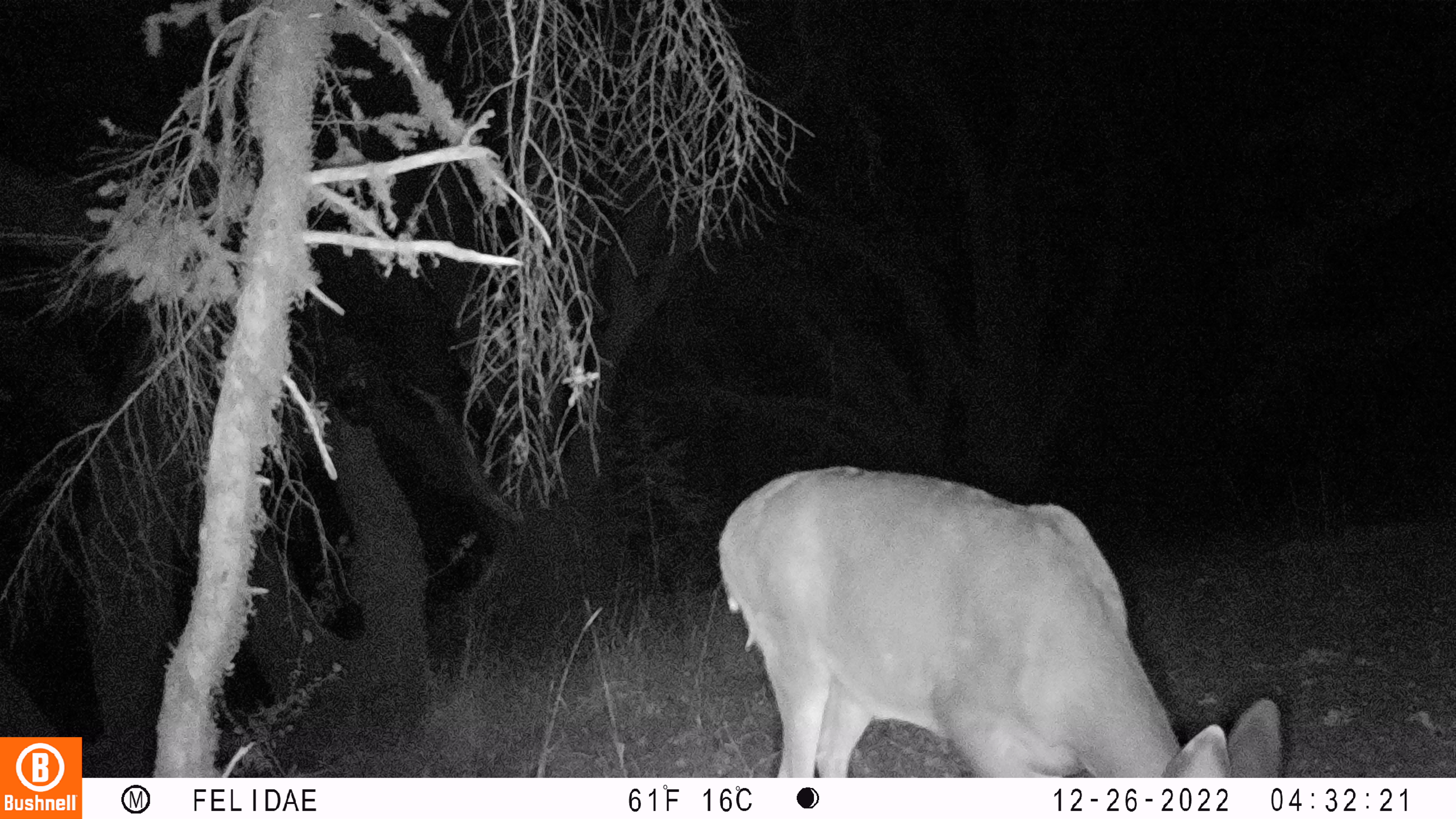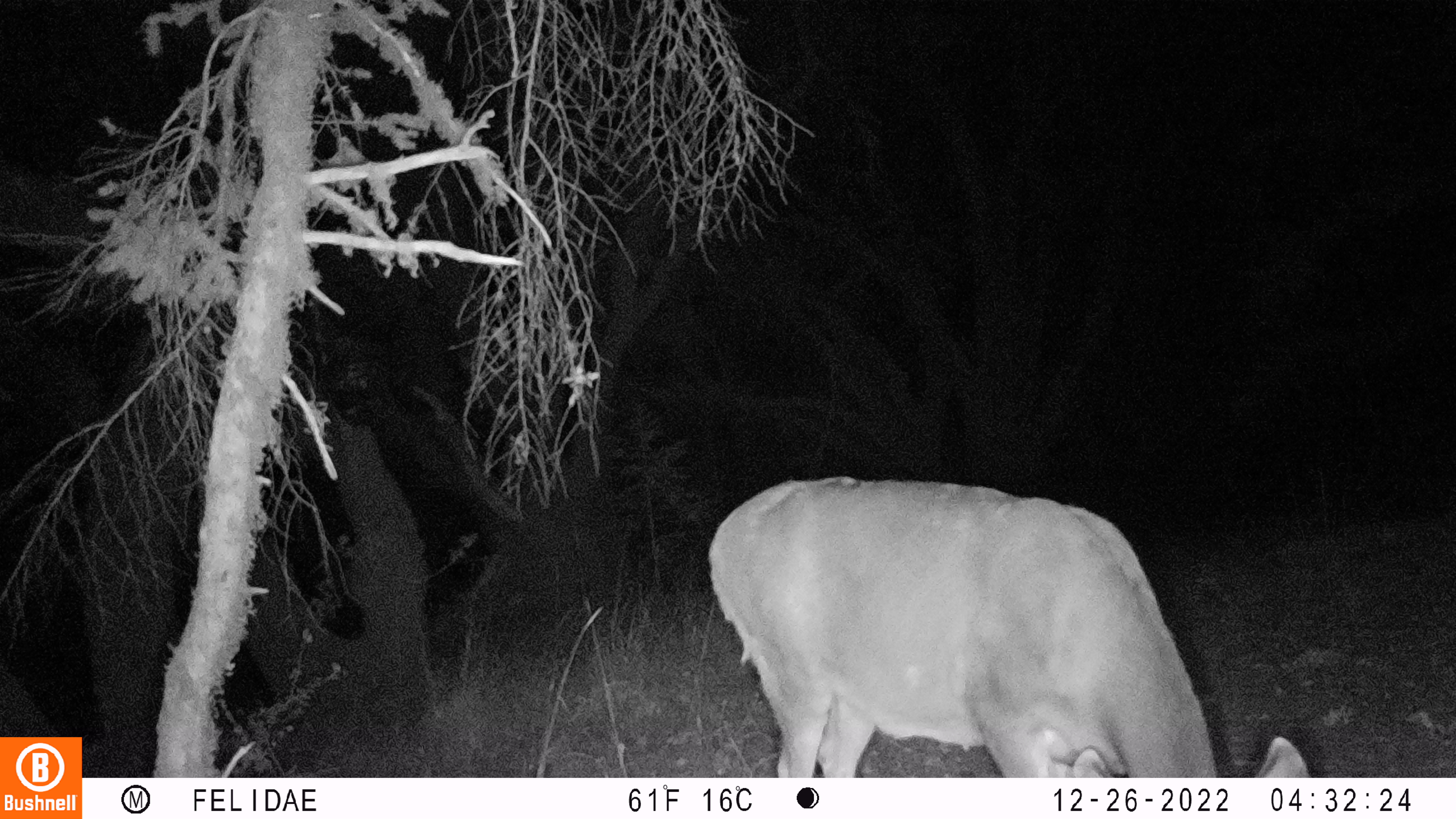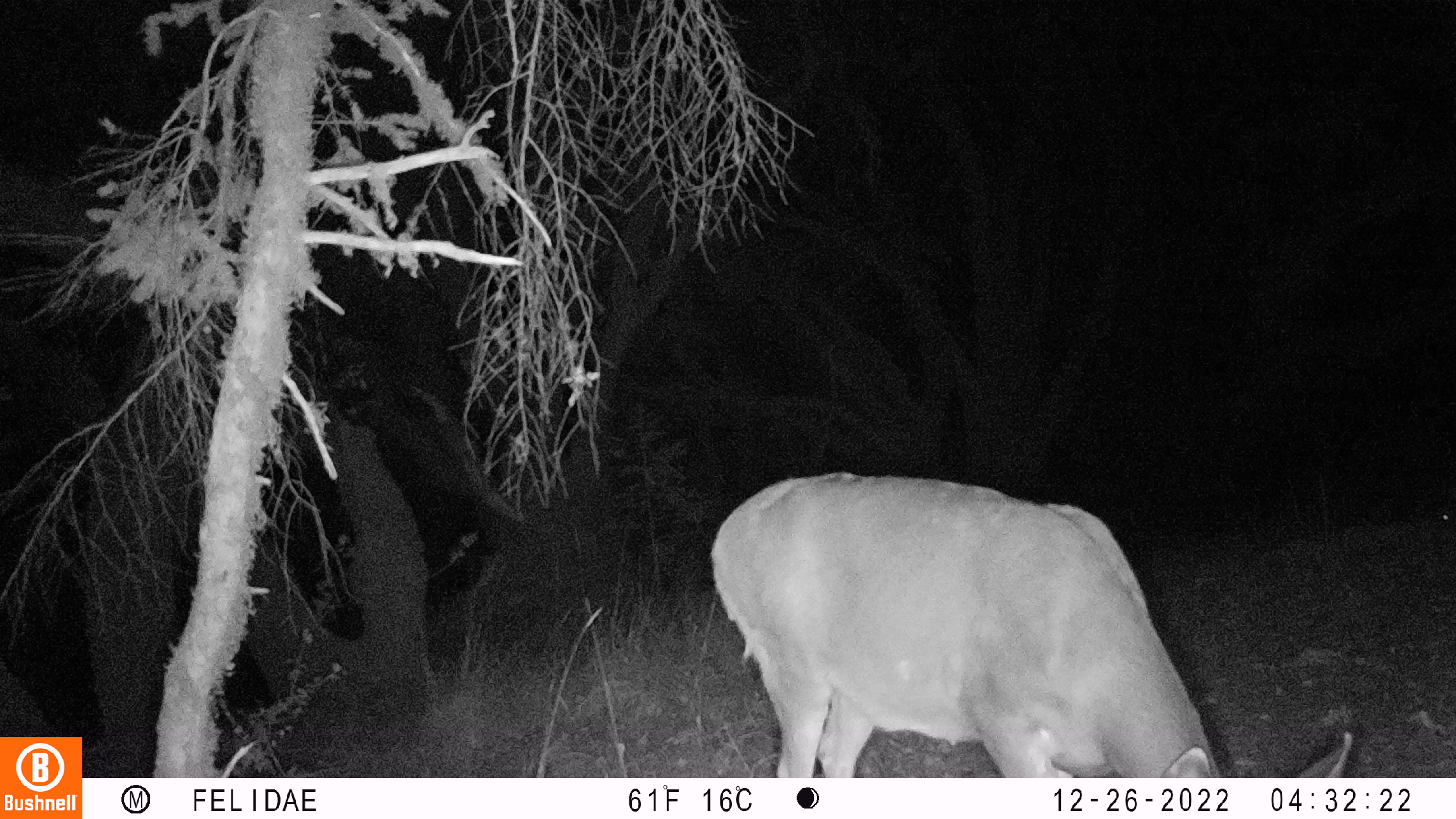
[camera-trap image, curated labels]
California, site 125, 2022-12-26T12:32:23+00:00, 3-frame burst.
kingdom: Animalia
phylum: Chordata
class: Mammalia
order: Artiodactyla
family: Cervidae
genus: Odocoileus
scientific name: Odocoileus hemionus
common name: mule deer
Mule deer (Odocoileus hemionus).